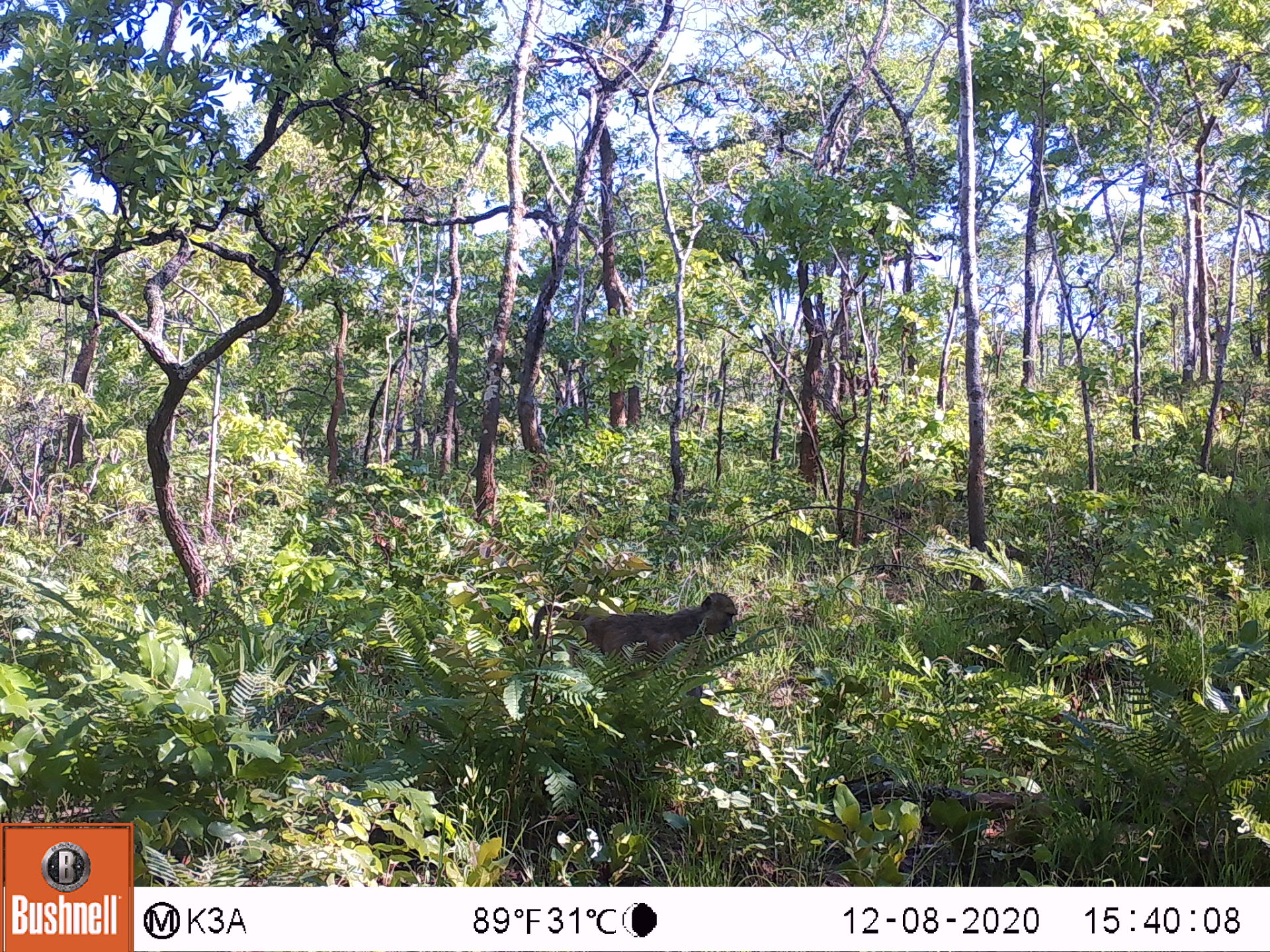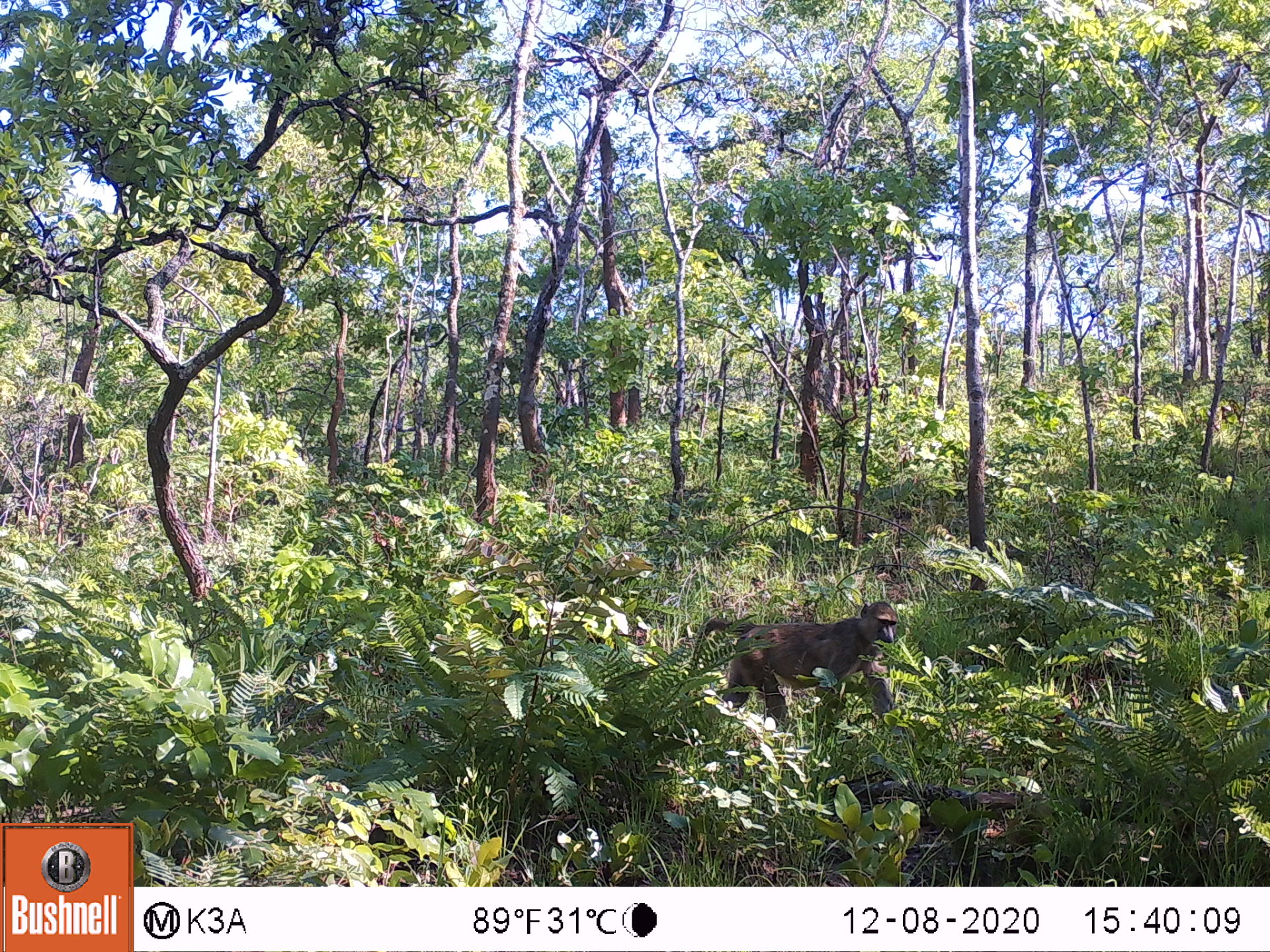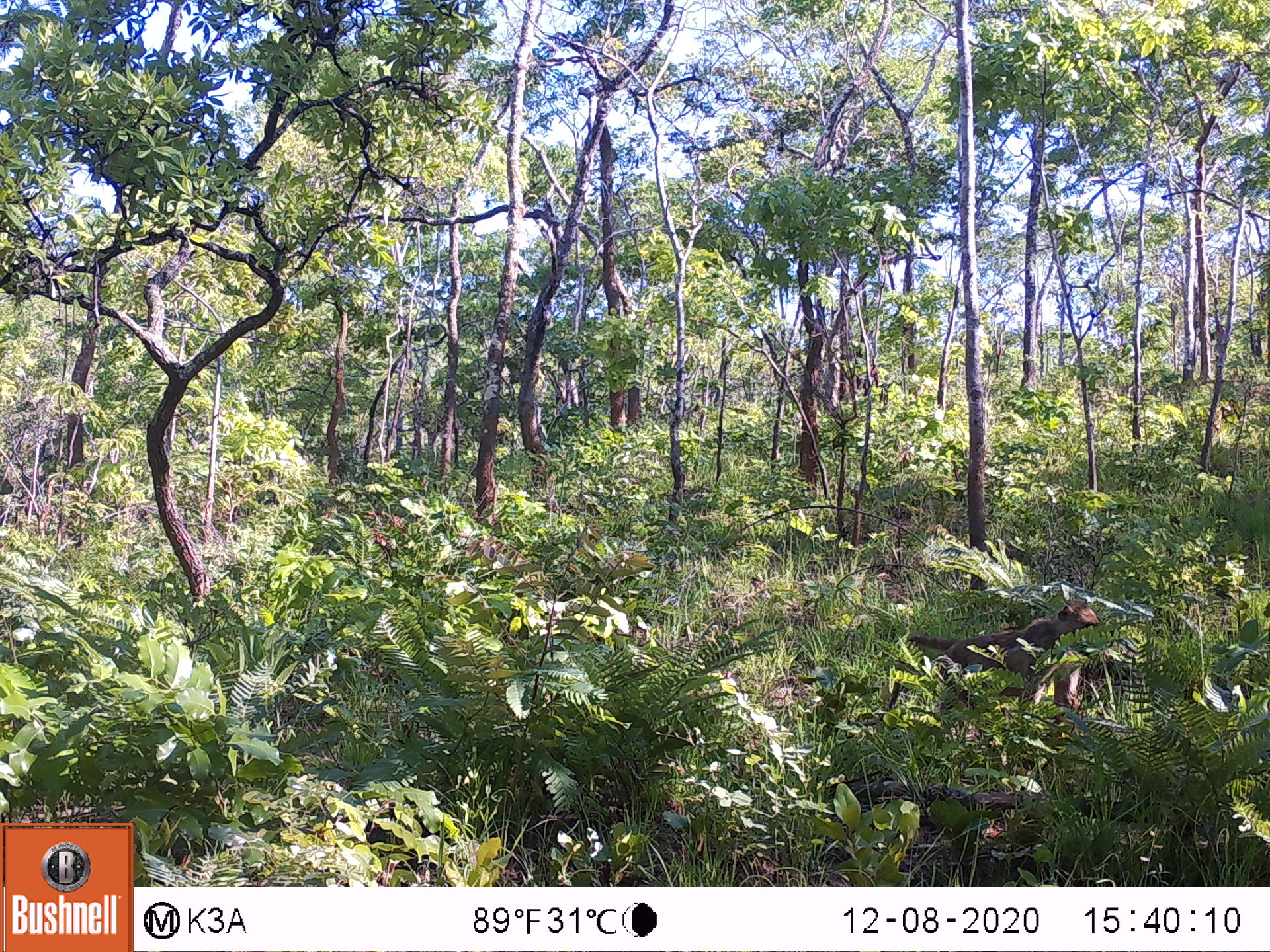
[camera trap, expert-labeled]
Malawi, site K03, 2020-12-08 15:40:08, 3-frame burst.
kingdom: Animalia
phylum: Chordata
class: Mammalia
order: Primates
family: Cercopithecidae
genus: Papio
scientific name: Papio cynocephalus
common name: yellow baboon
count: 1